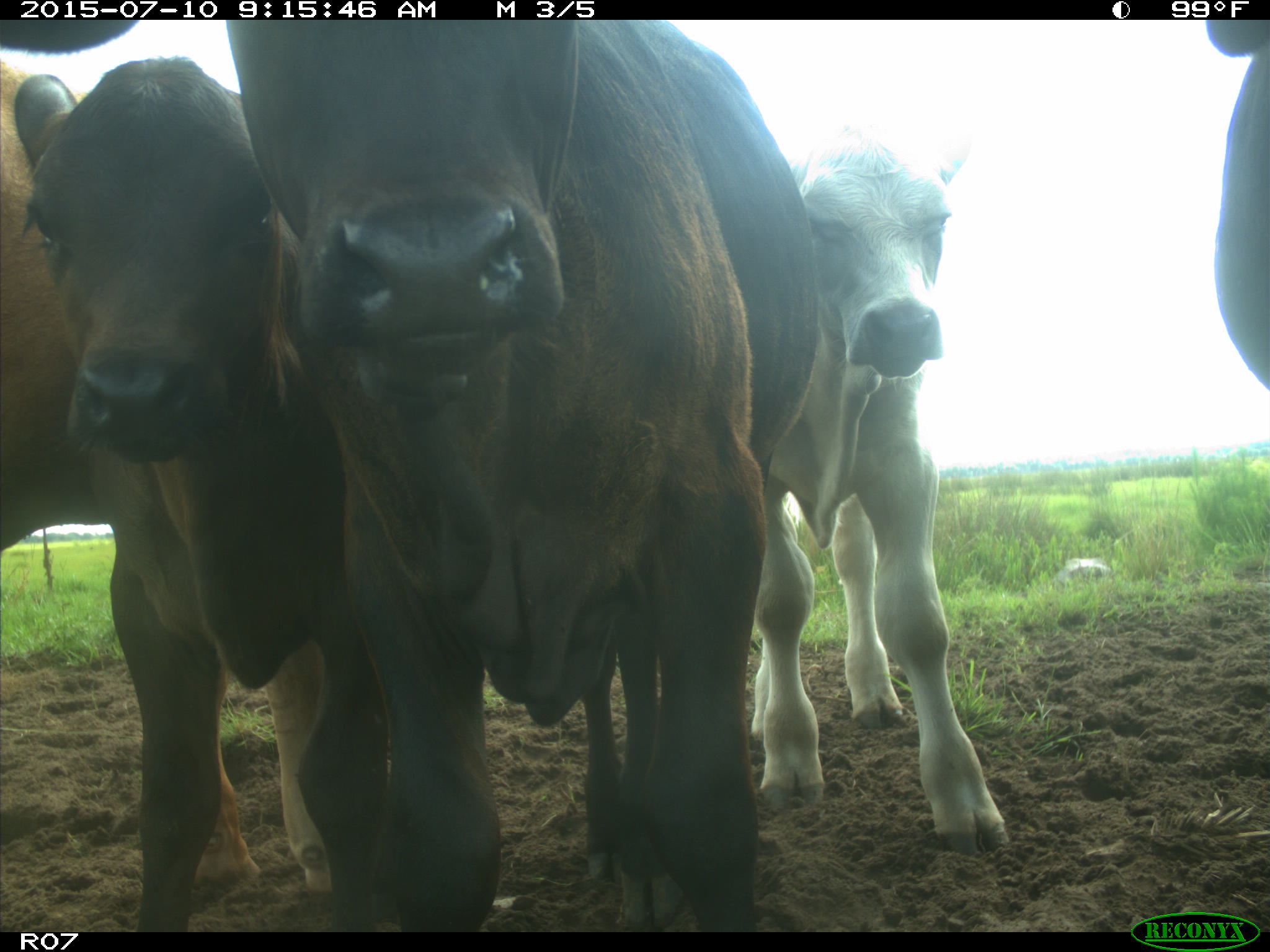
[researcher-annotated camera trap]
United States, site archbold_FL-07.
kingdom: Animalia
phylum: Chordata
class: Mammalia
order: Artiodactyla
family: Bovidae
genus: Bos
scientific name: Bos taurus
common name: domestic cow